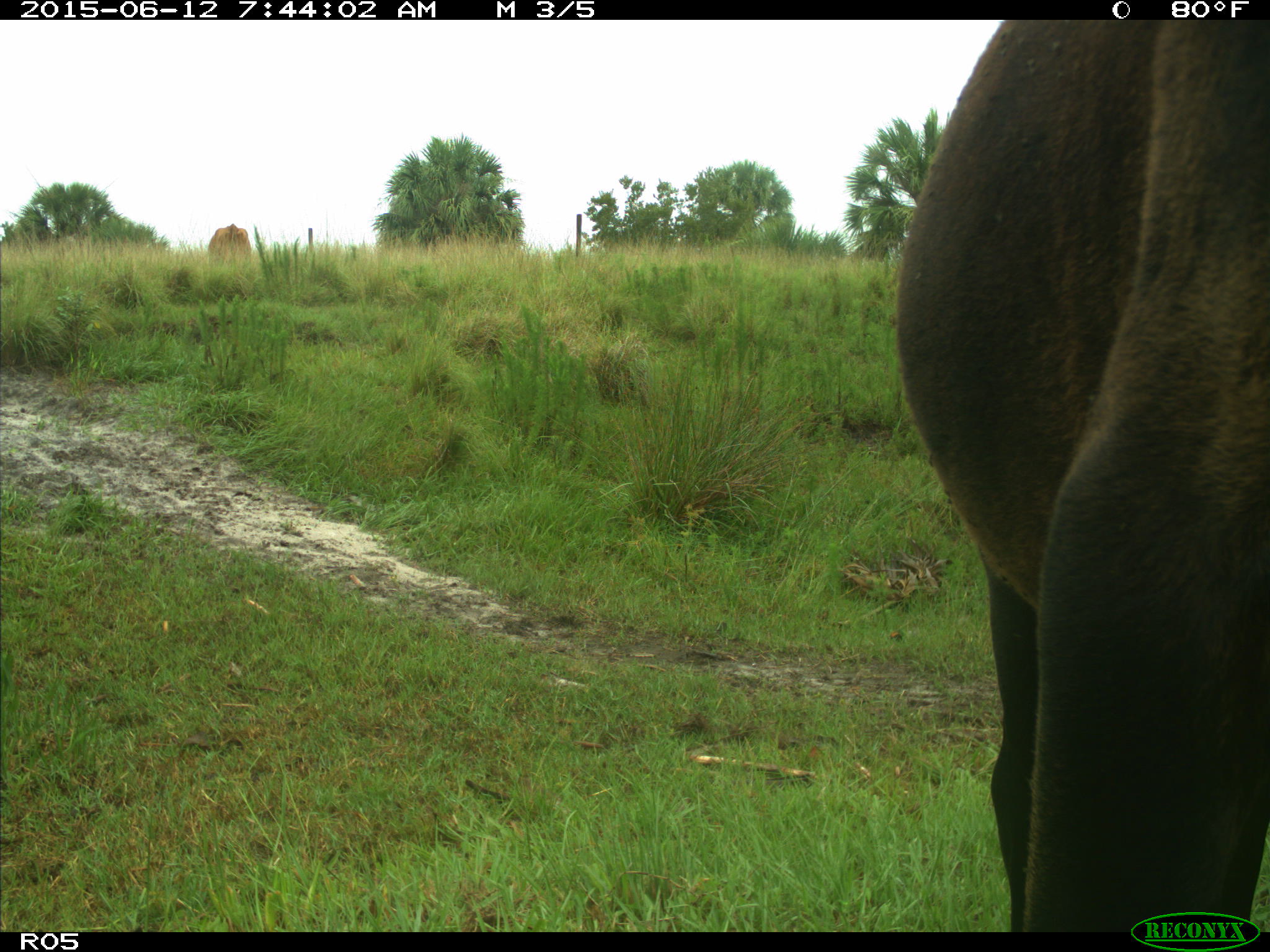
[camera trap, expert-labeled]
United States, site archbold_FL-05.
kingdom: Animalia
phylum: Chordata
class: Mammalia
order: Artiodactyla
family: Bovidae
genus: Bos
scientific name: Bos taurus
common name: domestic cow